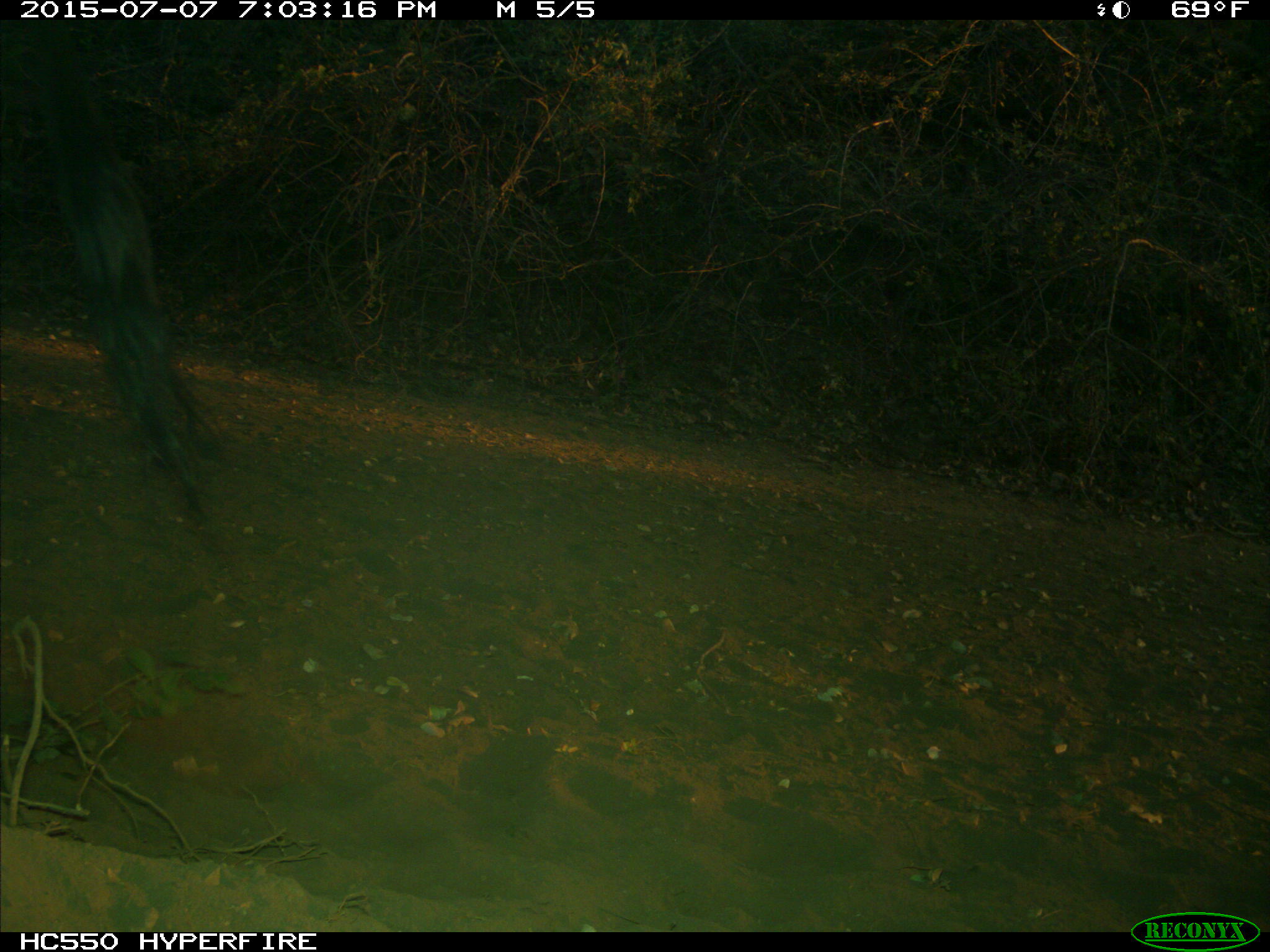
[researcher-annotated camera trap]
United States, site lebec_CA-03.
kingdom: Animalia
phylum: Chordata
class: Mammalia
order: Artiodactyla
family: Bovidae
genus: Bos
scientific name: Bos taurus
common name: domestic cow